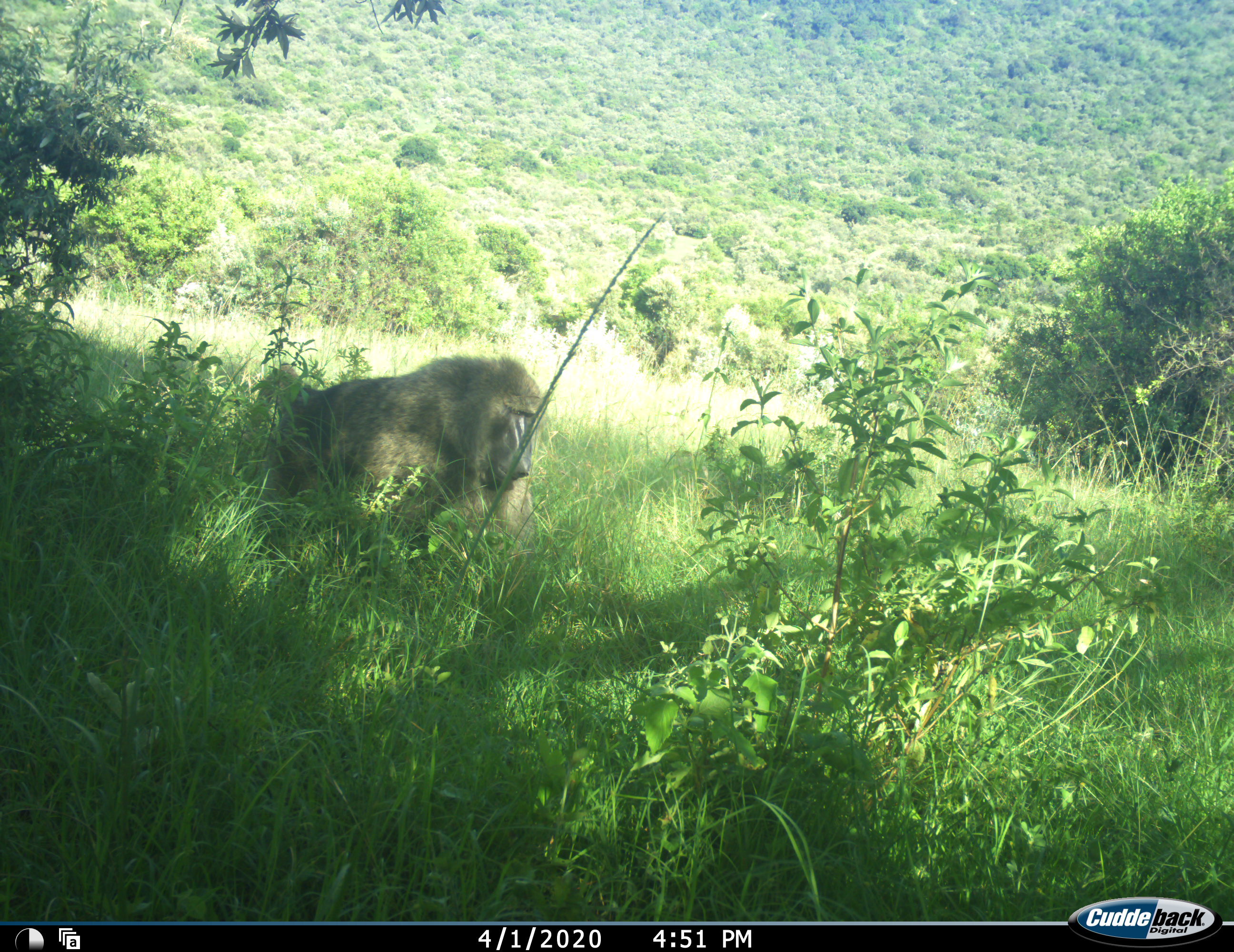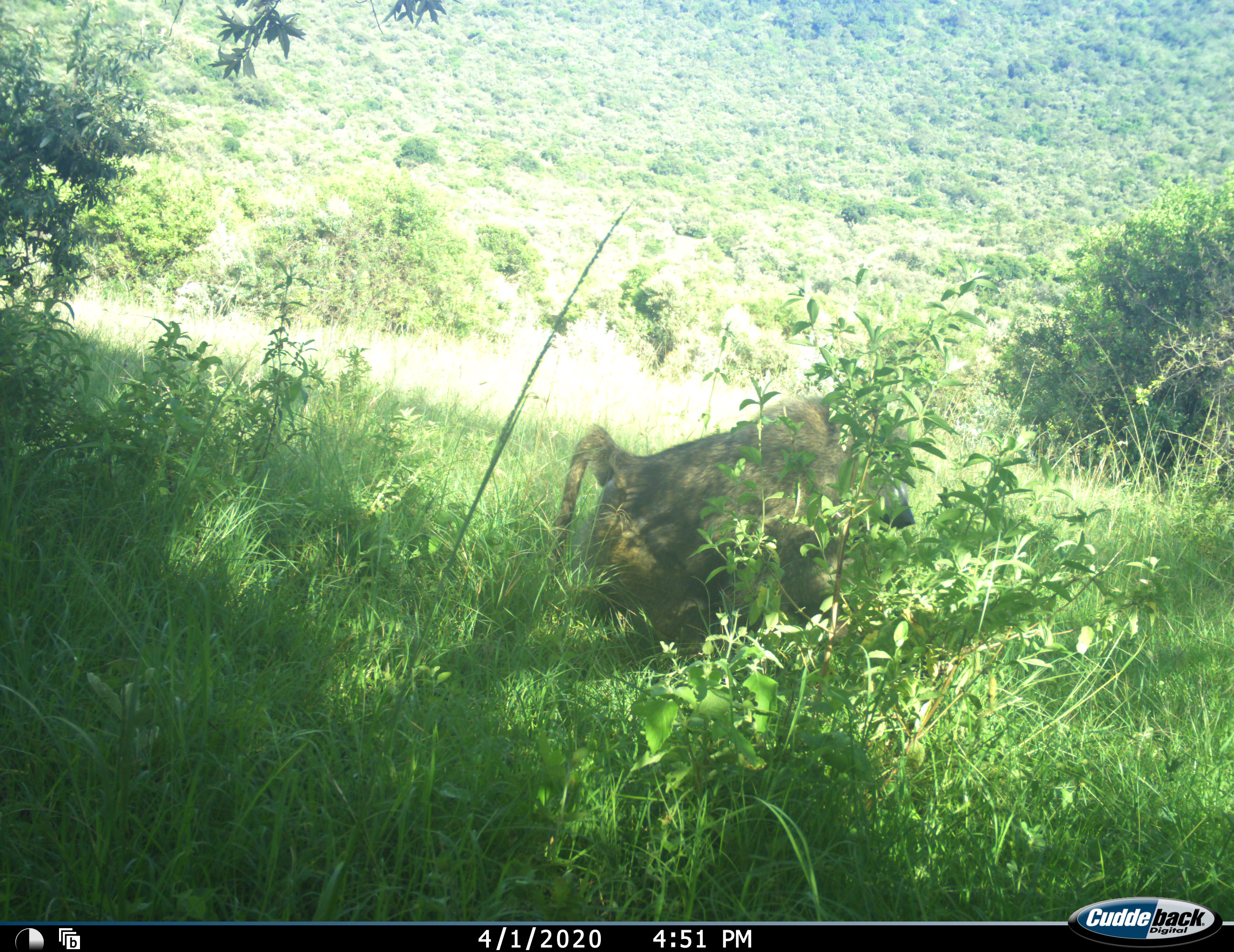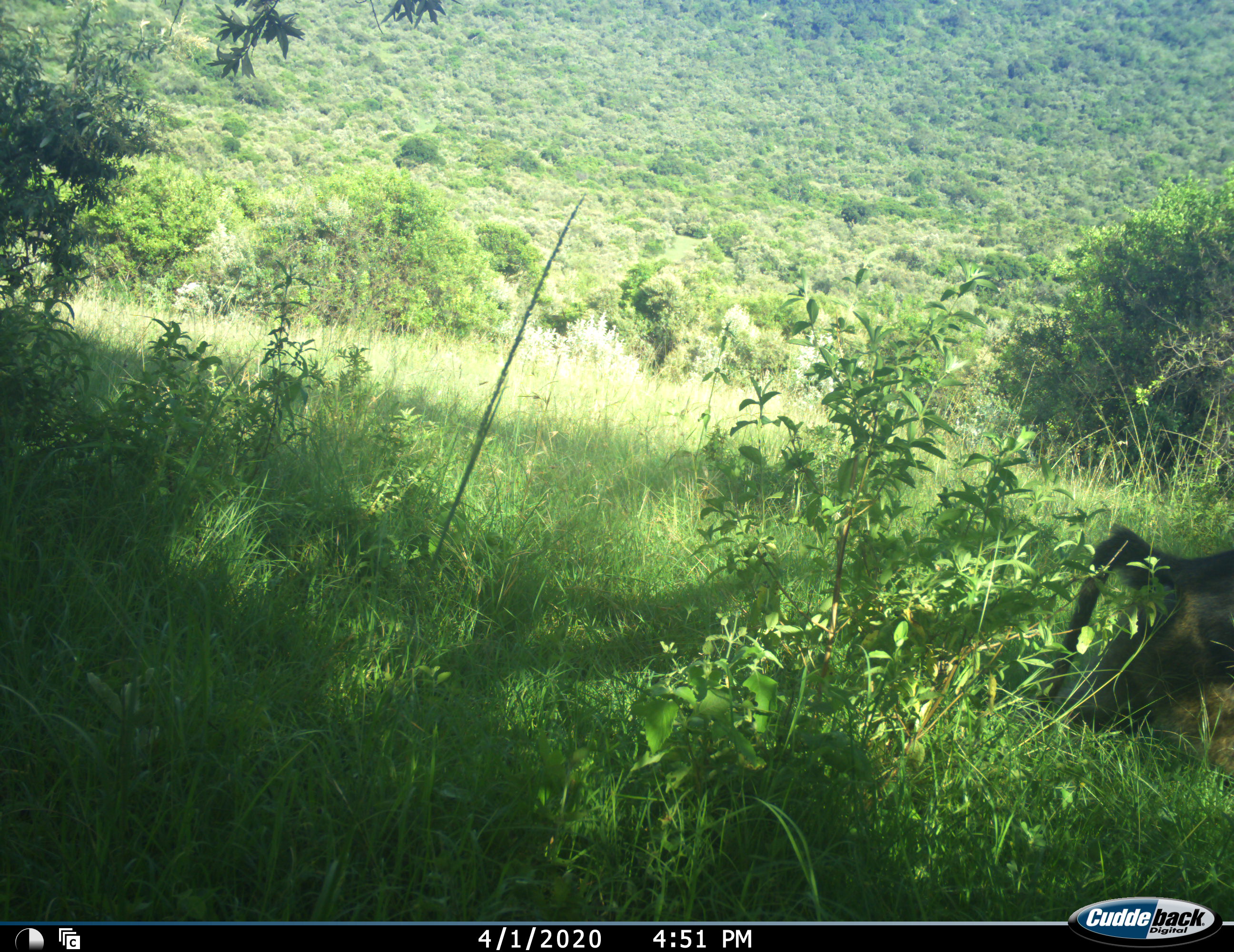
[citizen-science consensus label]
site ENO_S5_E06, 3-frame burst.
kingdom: Animalia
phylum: Chordata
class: Mammalia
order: Primates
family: Cercopithecidae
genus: Papio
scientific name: Papio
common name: baboon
Baboon (Papio), count 1. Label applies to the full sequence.